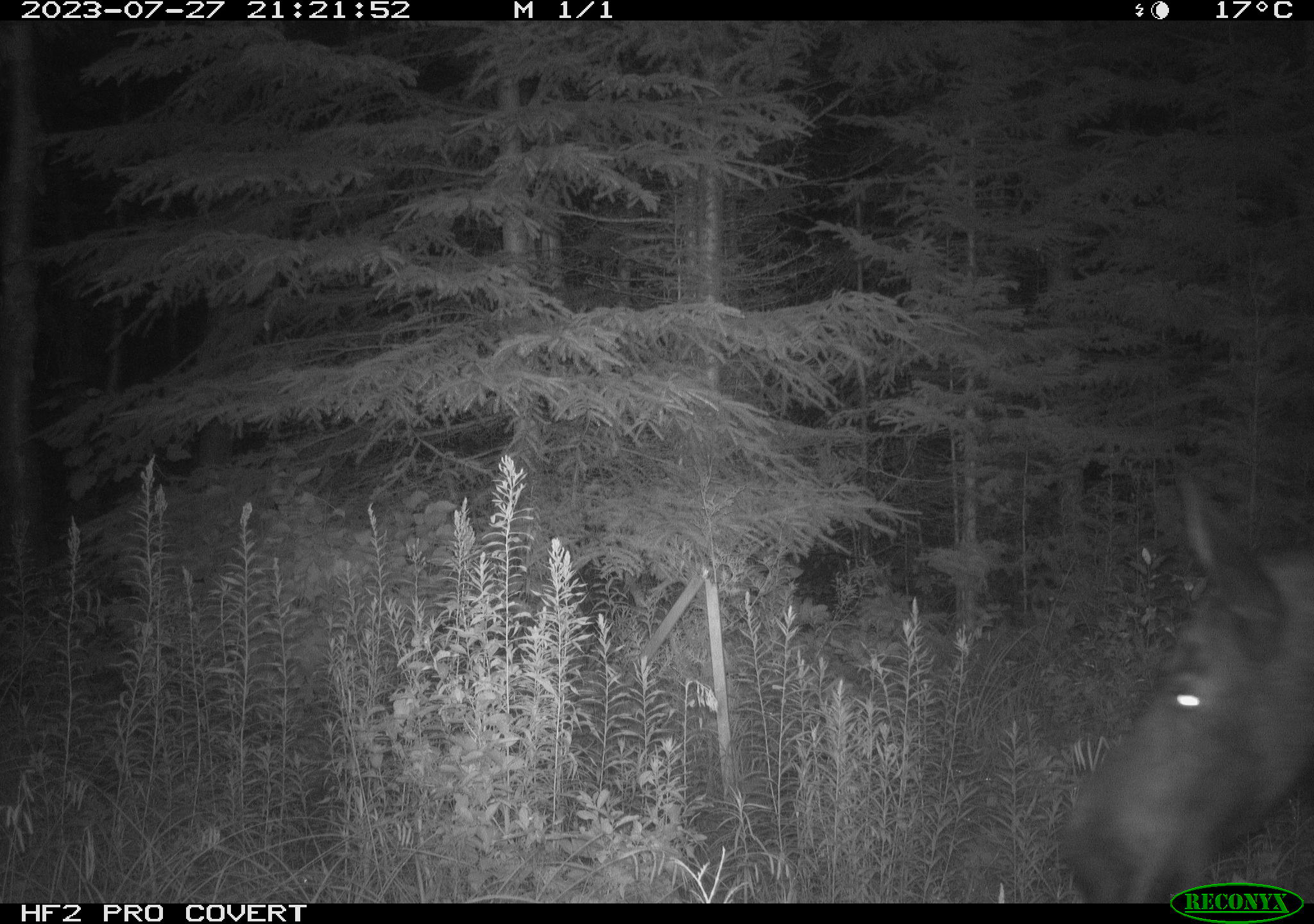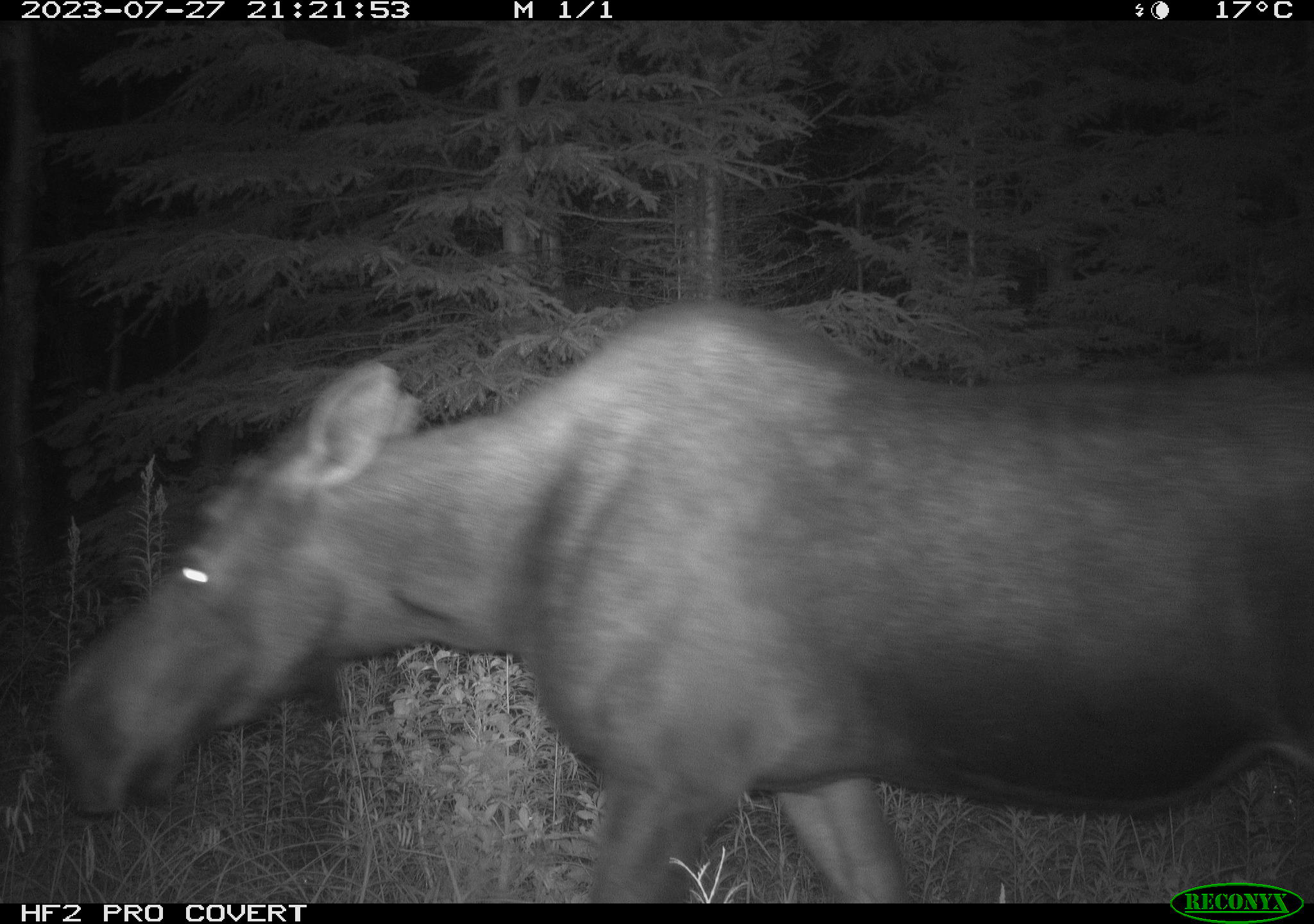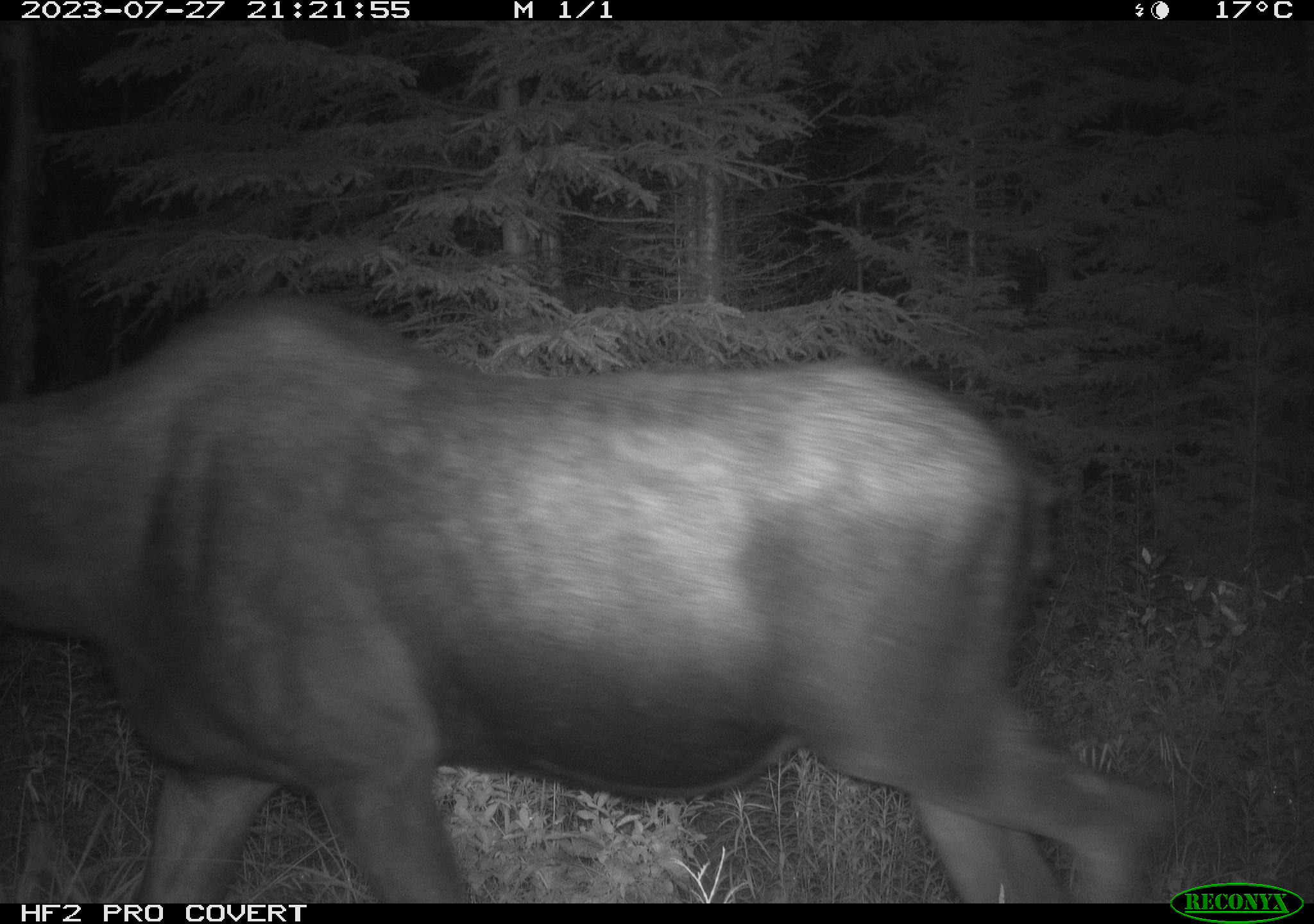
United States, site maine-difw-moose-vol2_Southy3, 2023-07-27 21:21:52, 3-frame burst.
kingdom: Animalia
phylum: Chordata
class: Mammalia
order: Artiodactyla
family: Cervidae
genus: Alces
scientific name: Alces alces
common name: moose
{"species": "moose (Alces alces)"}